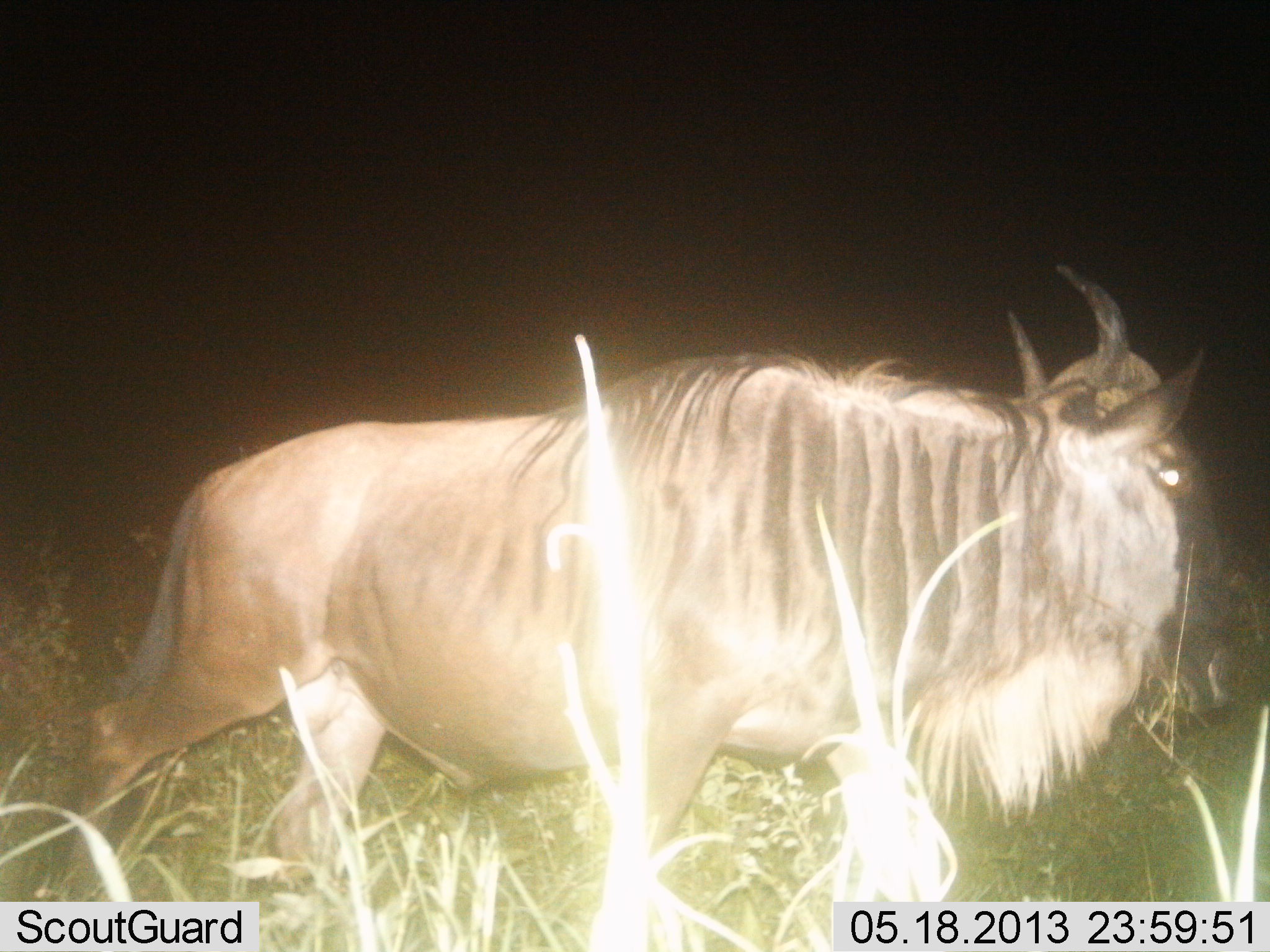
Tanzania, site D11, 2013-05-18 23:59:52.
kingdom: Animalia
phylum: Chordata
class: Mammalia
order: Artiodactyla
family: Bovidae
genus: Connochaetes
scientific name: Connochaetes taurinus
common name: blue wildebeest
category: wildebeest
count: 1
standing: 10%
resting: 0%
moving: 90%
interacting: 0%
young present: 0%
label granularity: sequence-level